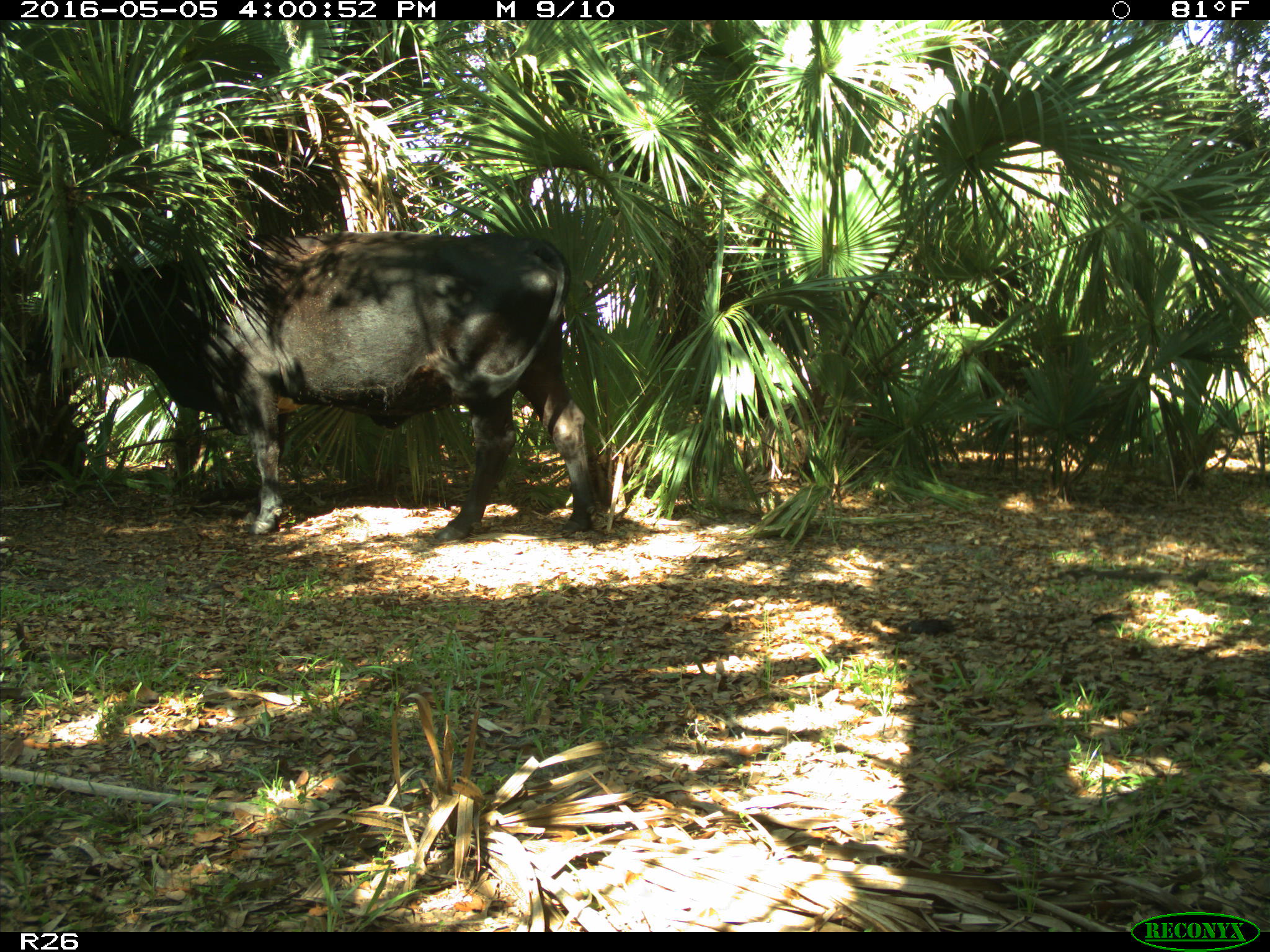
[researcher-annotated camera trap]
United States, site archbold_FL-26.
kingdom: Animalia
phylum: Chordata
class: Mammalia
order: Artiodactyla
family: Bovidae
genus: Bos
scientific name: Bos taurus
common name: domestic cow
Bos taurus (domestic cow).